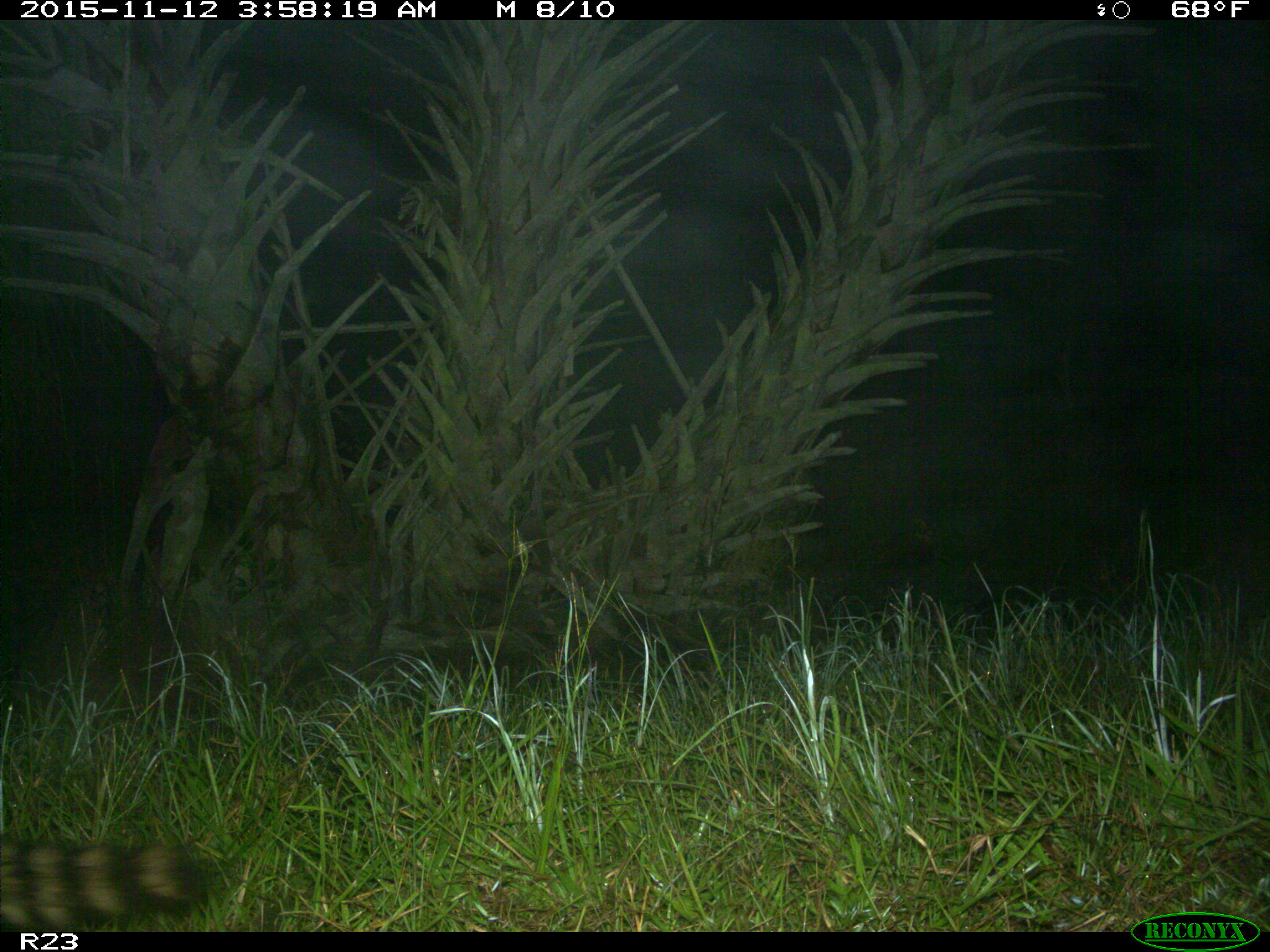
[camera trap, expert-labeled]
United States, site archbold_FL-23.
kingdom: Animalia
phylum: Chordata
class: Mammalia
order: Carnivora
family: Procyonidae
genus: Procyon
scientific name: Procyon lotor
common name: common raccoon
Procyon lotor (common raccoon).